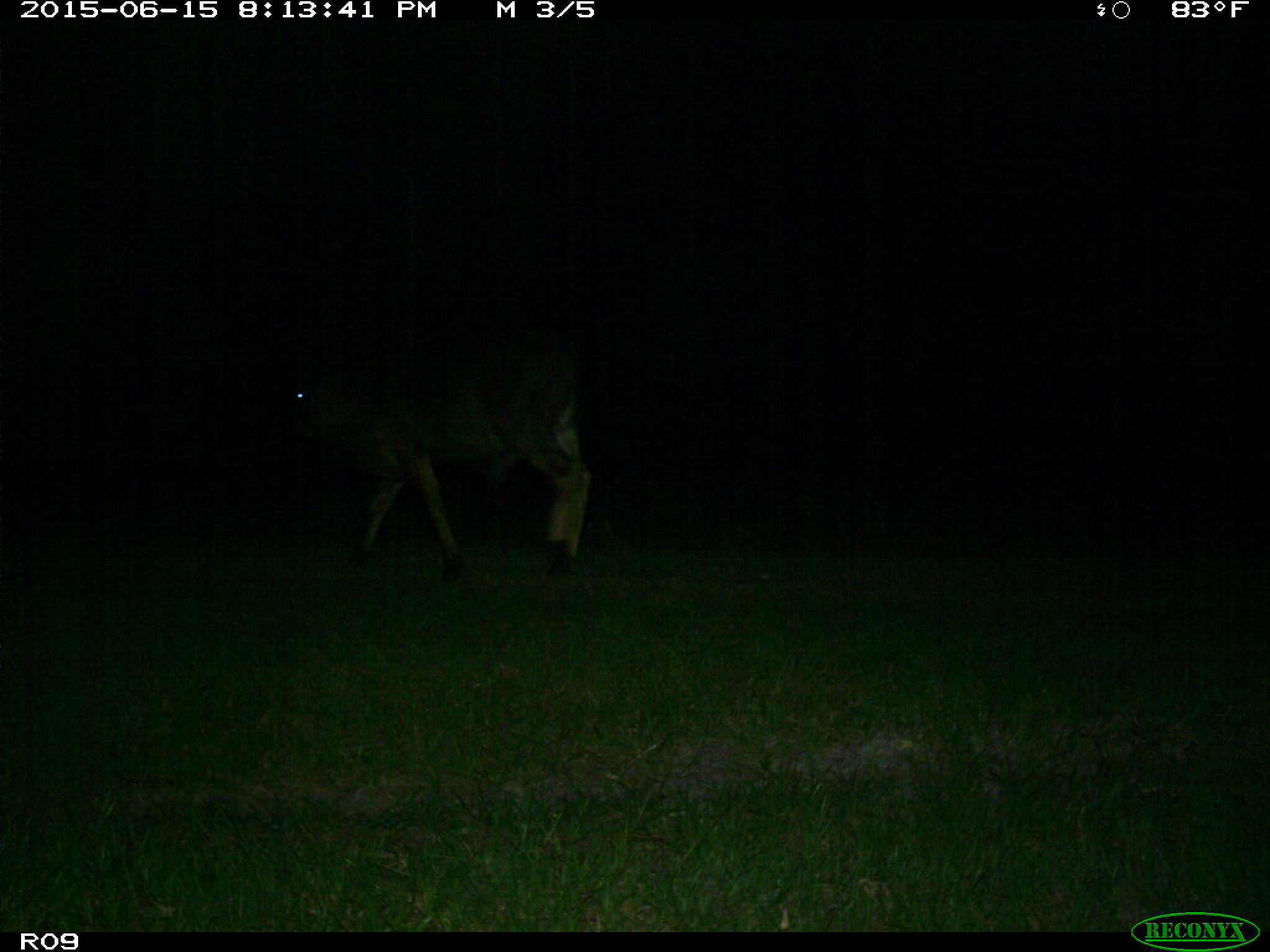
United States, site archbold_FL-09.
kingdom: Animalia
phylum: Chordata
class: Mammalia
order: Artiodactyla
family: Bovidae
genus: Bos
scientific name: Bos taurus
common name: domestic cow